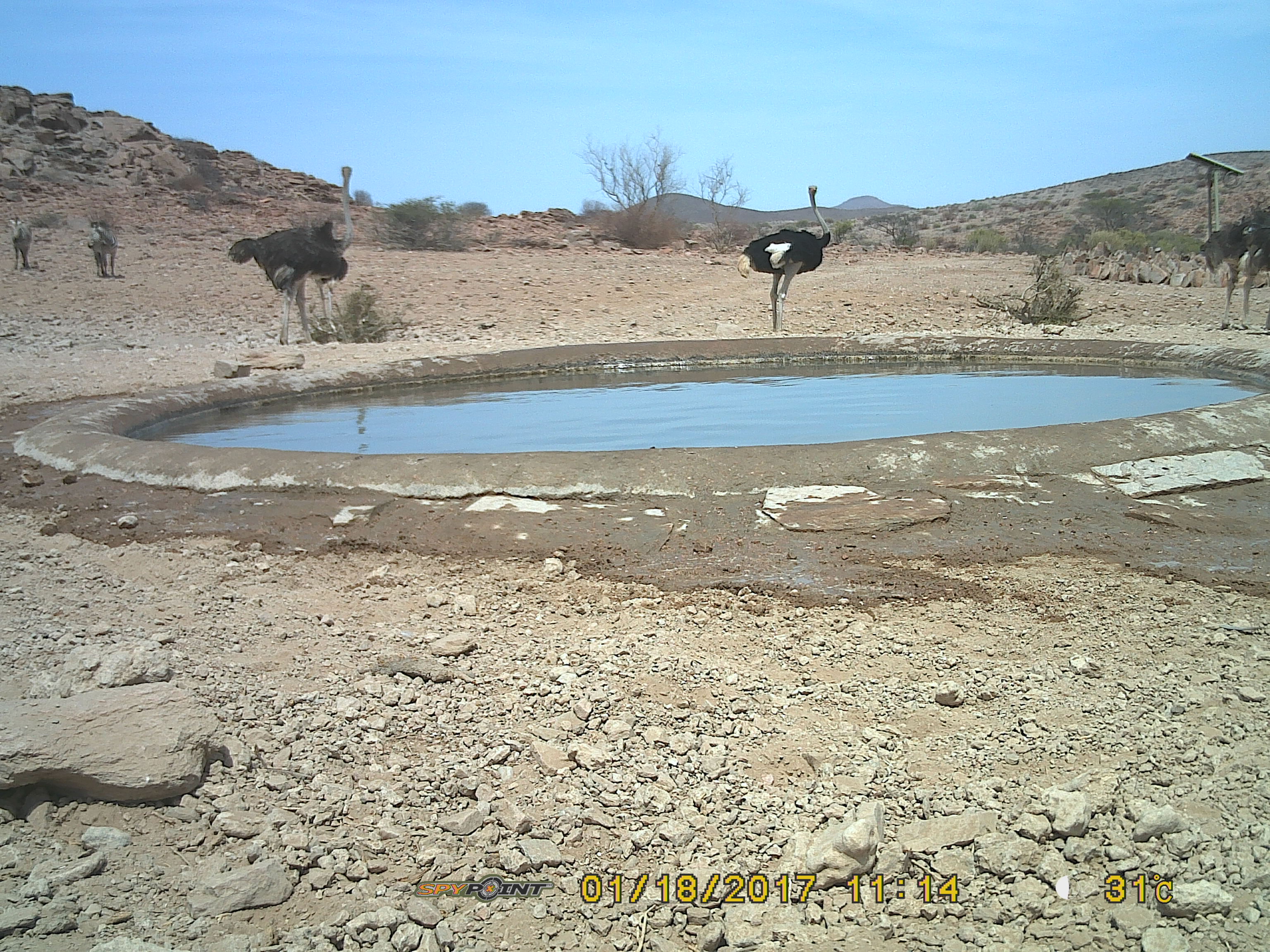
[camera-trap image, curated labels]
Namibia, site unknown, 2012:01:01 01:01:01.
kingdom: Animalia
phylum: Chordata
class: Aves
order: Struthioniformes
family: Struthionidae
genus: Struthio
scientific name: Struthio camelus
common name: common ostrich